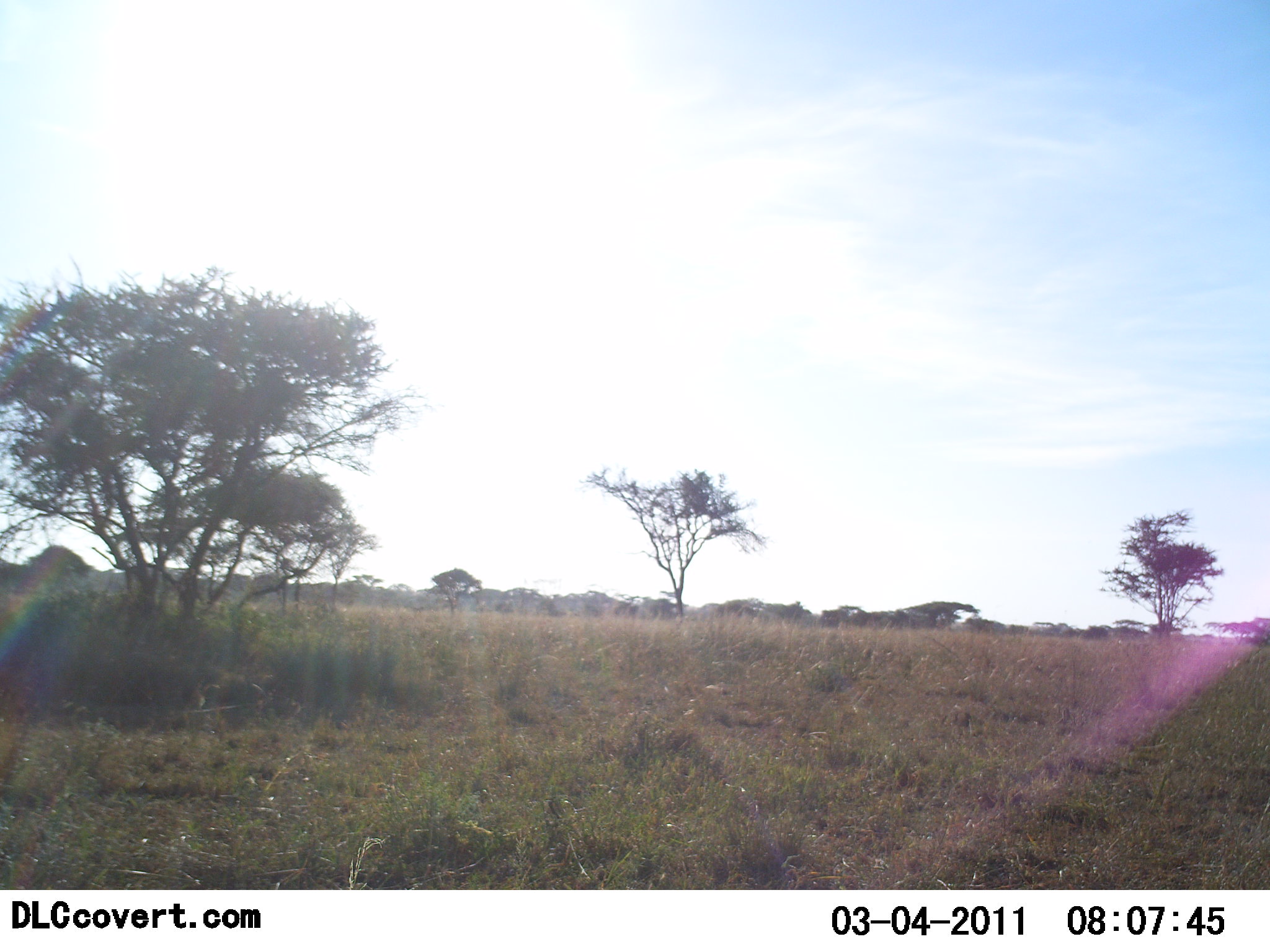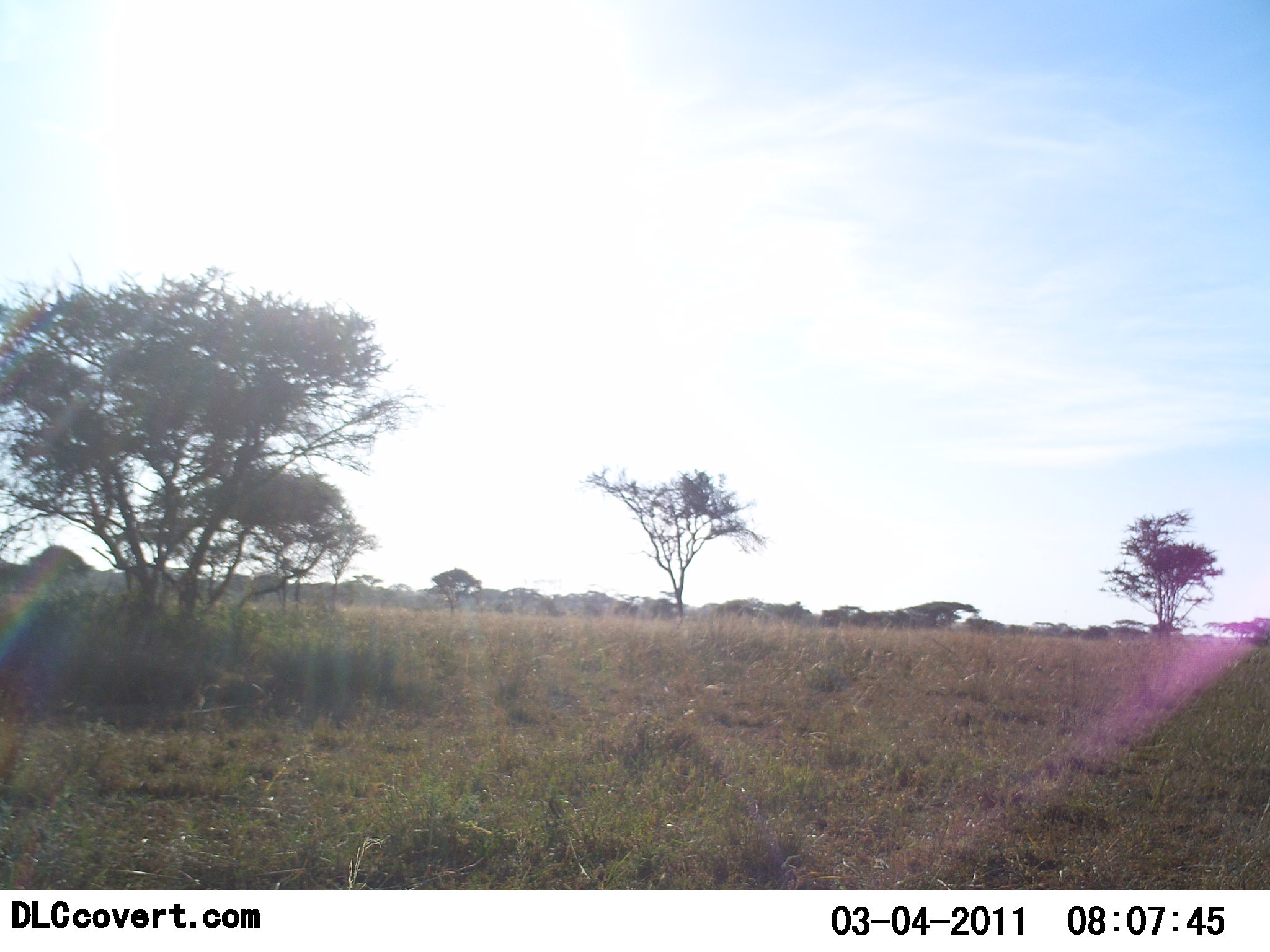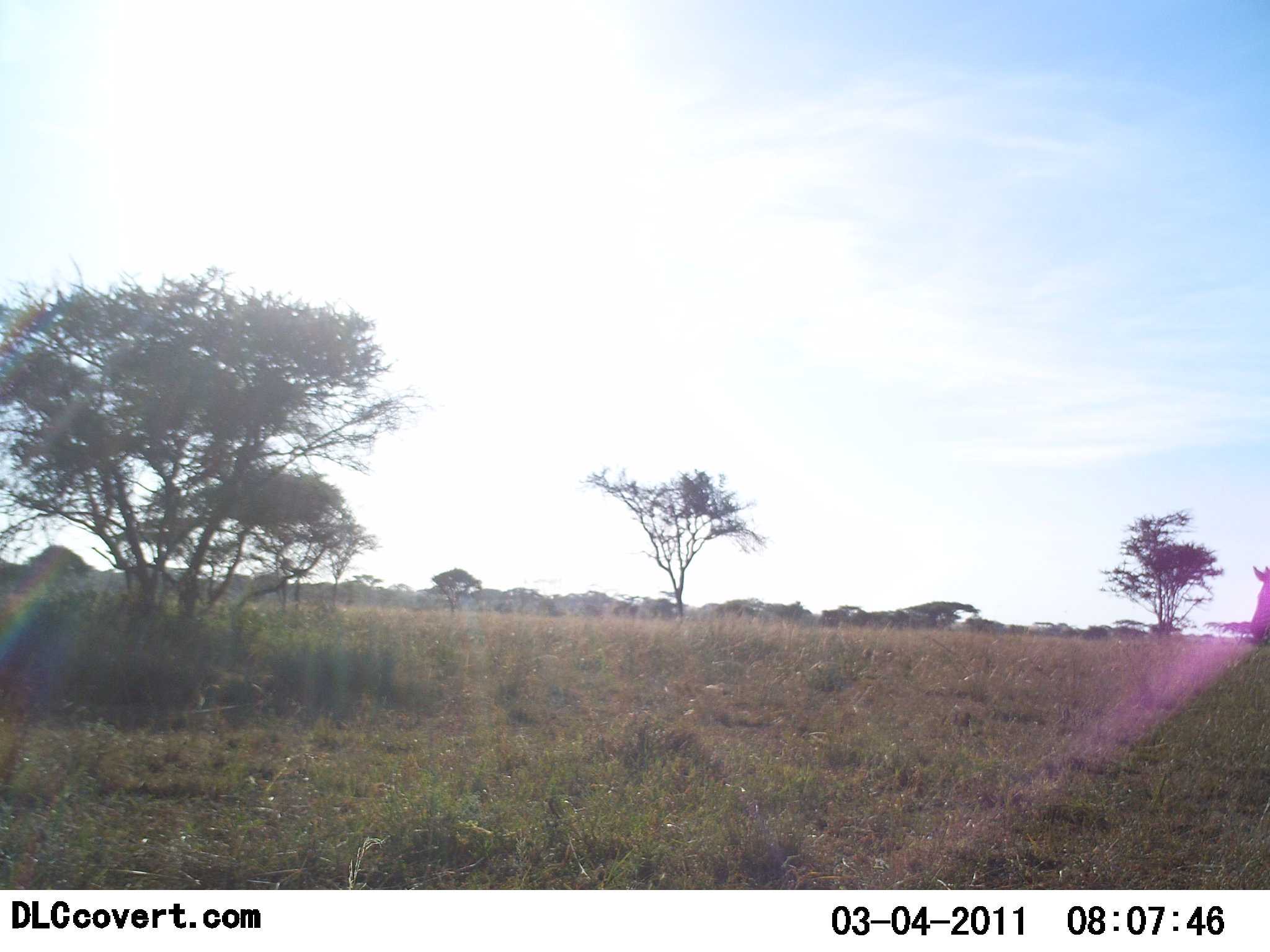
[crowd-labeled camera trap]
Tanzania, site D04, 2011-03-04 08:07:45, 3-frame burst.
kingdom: Animalia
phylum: Chordata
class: Mammalia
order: Perissodactyla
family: Equidae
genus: Equus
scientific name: Equus quagga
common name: plains zebra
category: zebra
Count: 1.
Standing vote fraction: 20%.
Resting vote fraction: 0%.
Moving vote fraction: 80%.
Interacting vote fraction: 0%.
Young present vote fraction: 0%.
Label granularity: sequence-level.